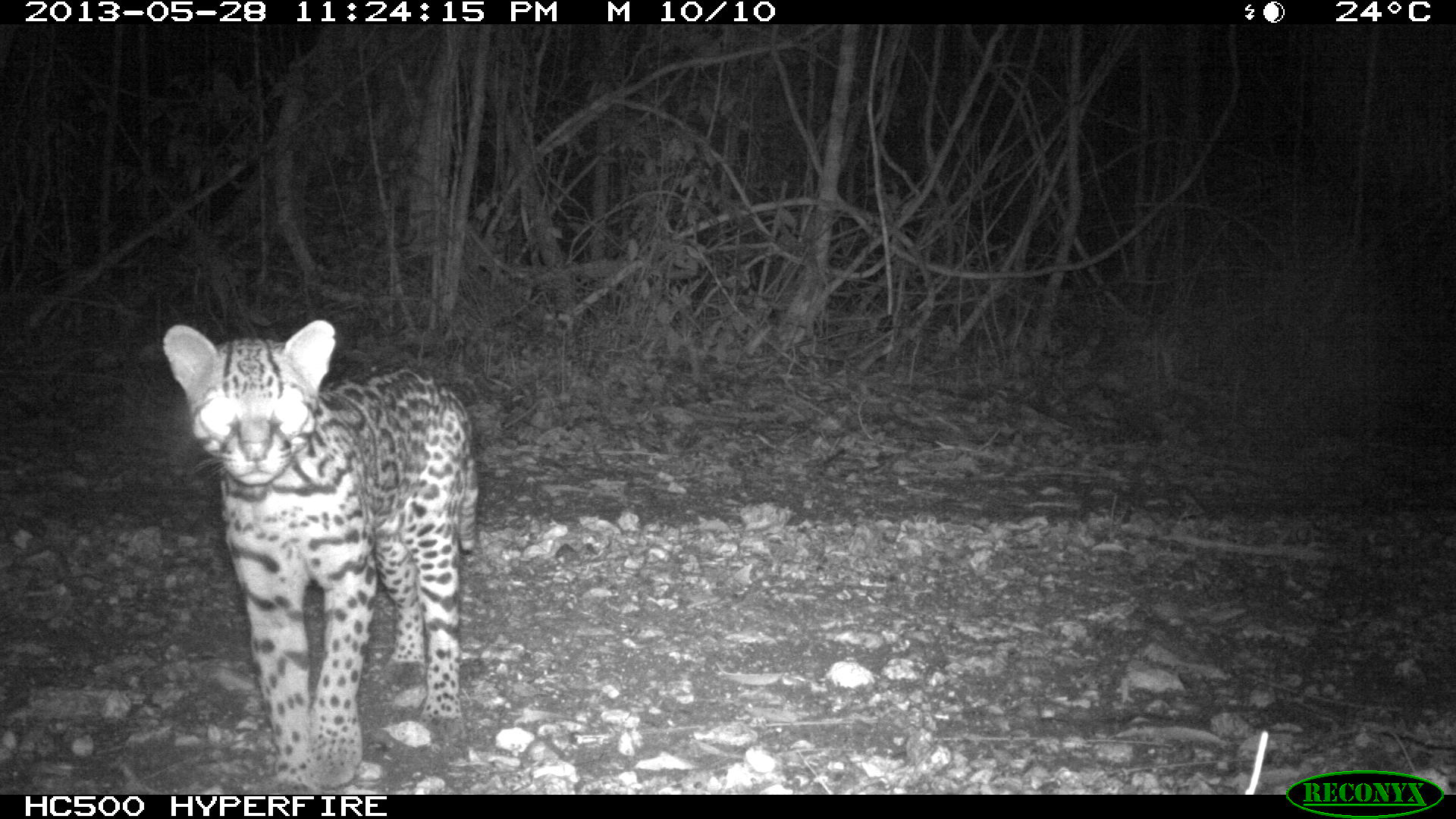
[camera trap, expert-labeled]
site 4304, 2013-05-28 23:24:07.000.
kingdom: Animalia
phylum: Chordata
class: Mammalia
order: Carnivora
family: Felidae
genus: Leopardus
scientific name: Leopardus pardalis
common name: ocelot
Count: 1.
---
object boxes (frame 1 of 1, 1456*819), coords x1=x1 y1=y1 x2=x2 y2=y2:
leopardus pardalis: x1=161 y1=319 x2=478 y2=793